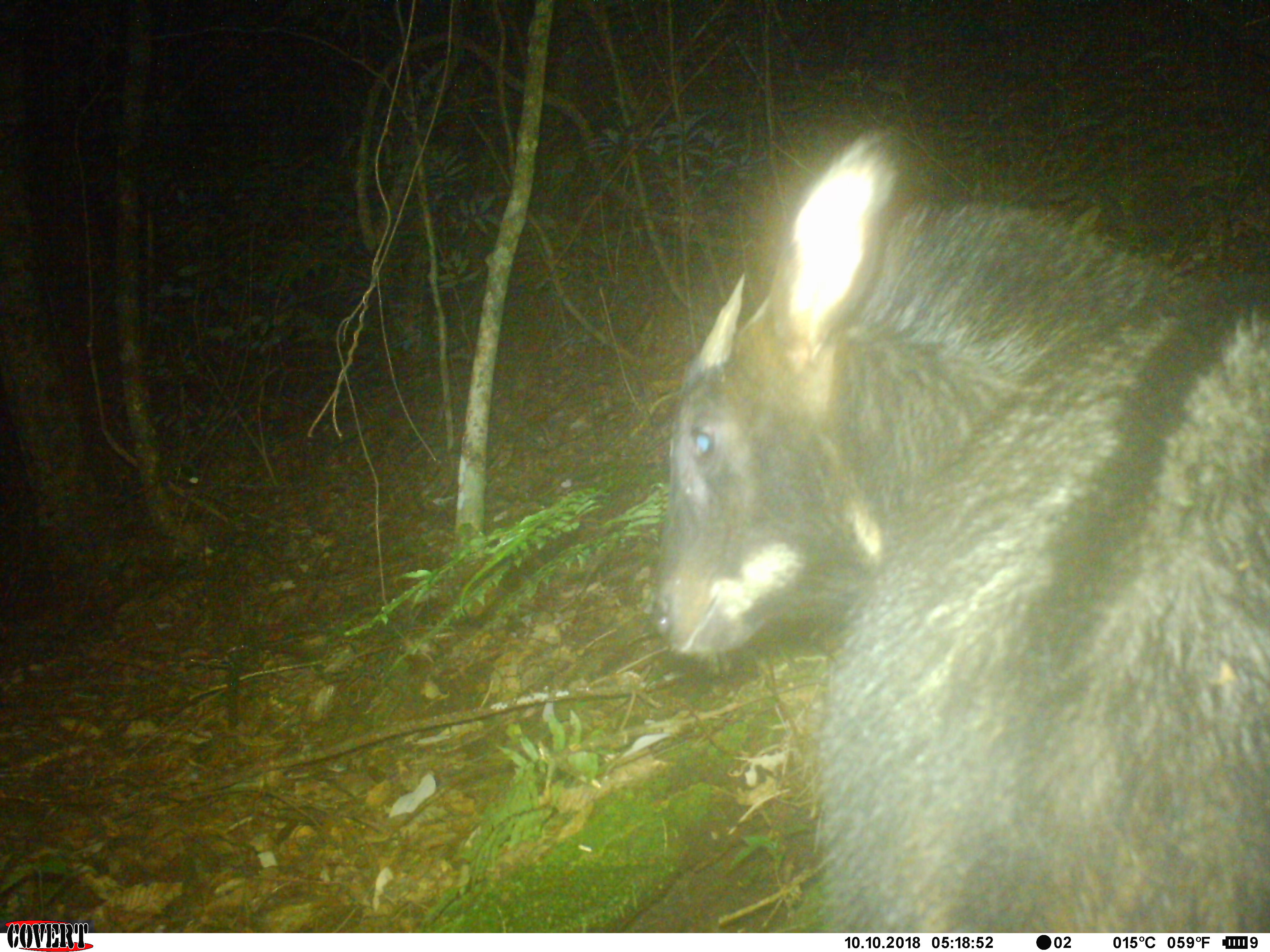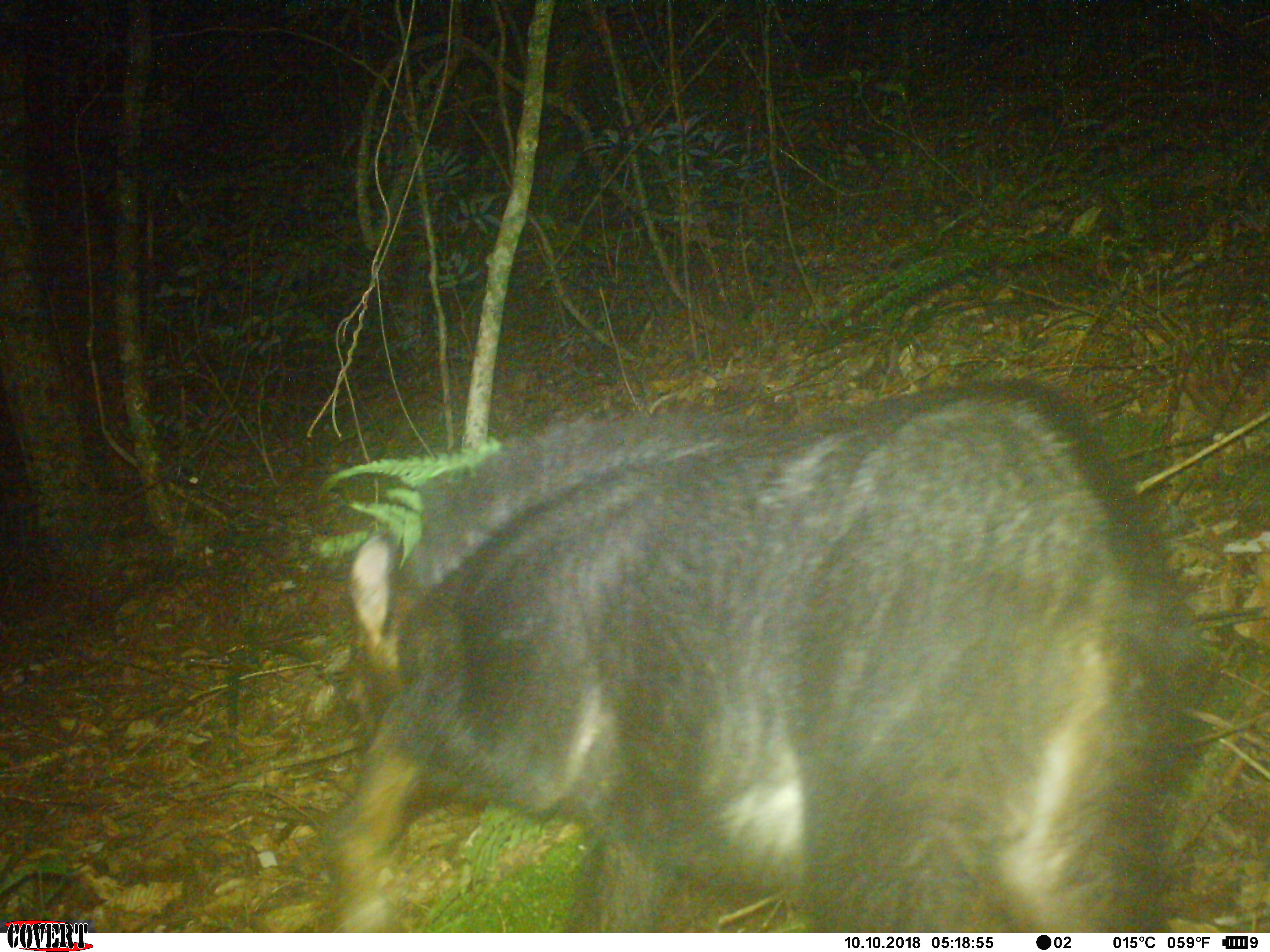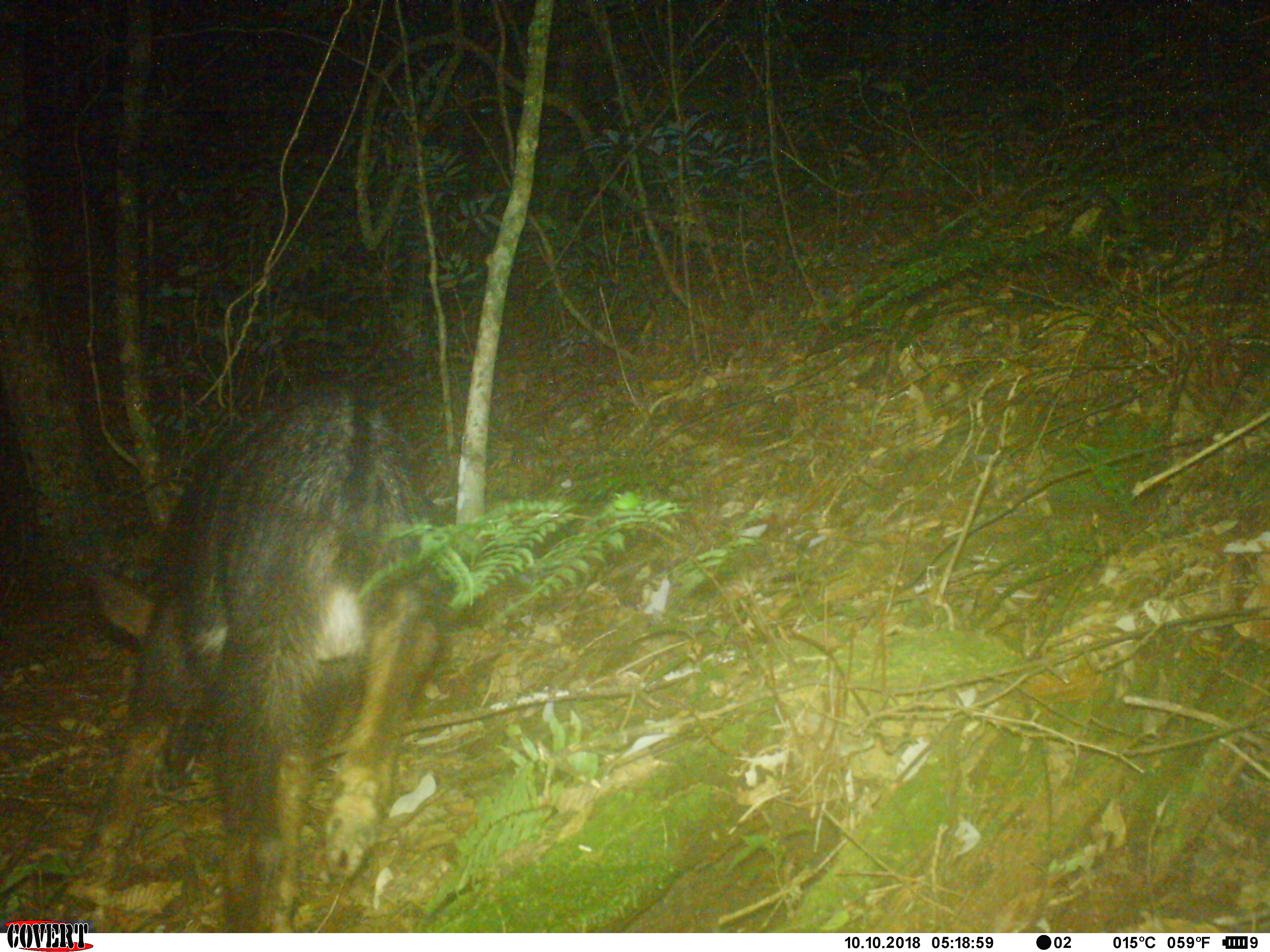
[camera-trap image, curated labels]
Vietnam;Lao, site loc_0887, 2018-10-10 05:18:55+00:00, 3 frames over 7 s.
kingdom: Animalia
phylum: Chordata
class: Mammalia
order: Artiodactyla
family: Bovidae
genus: Capricornis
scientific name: Capricornis sumatraensis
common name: chinese serow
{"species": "chinese serow (Capricornis sumatraensis)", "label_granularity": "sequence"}